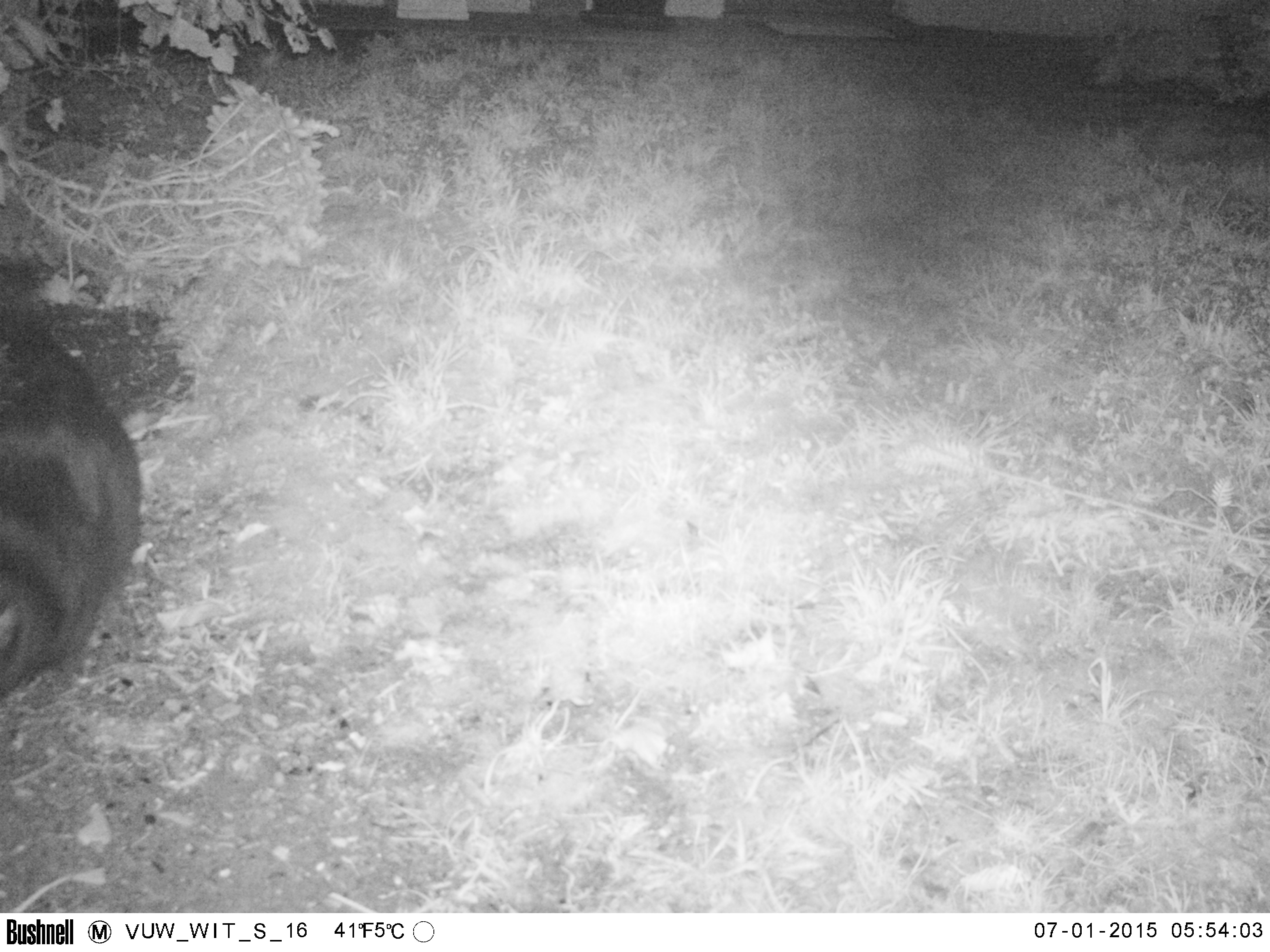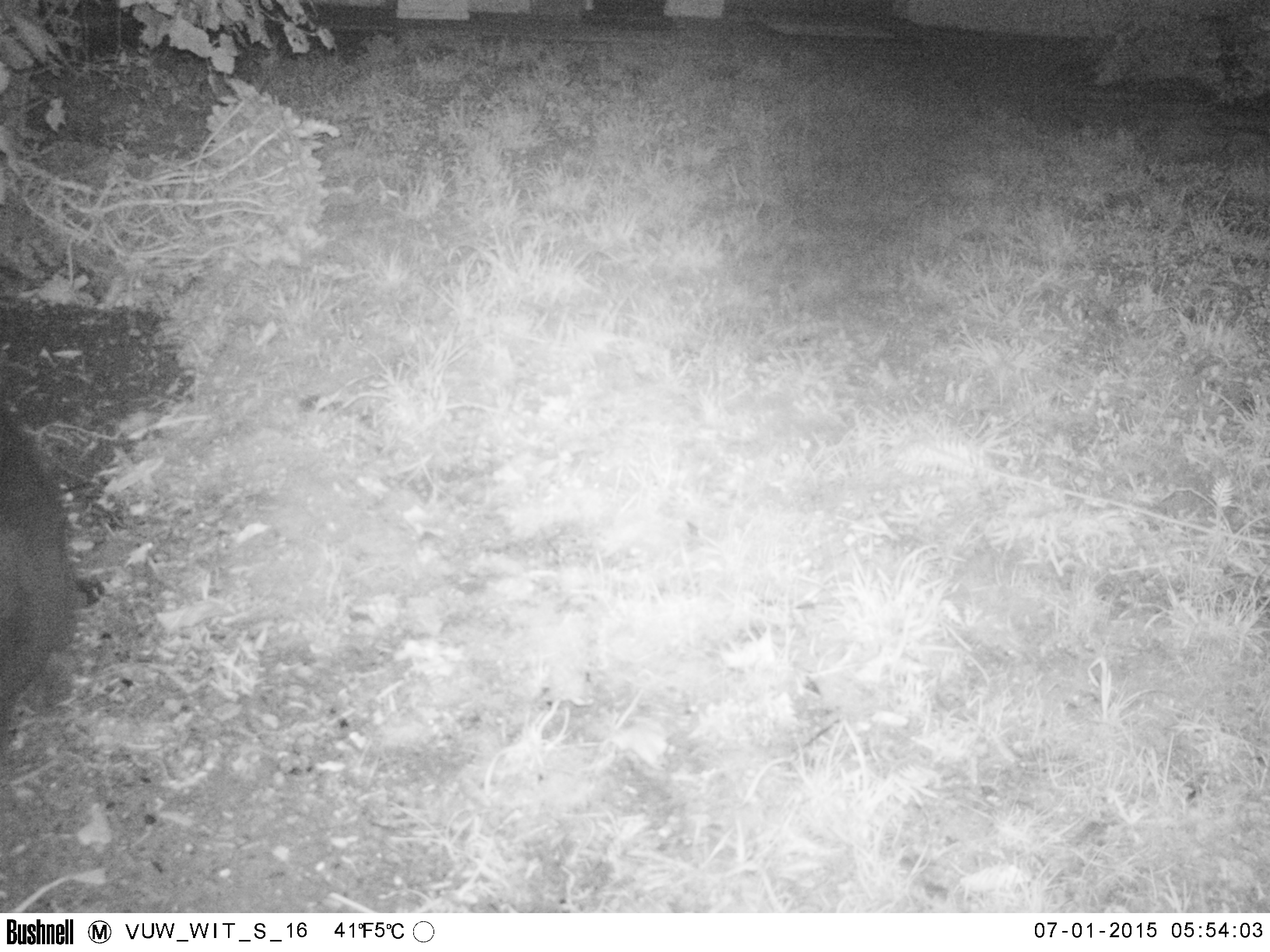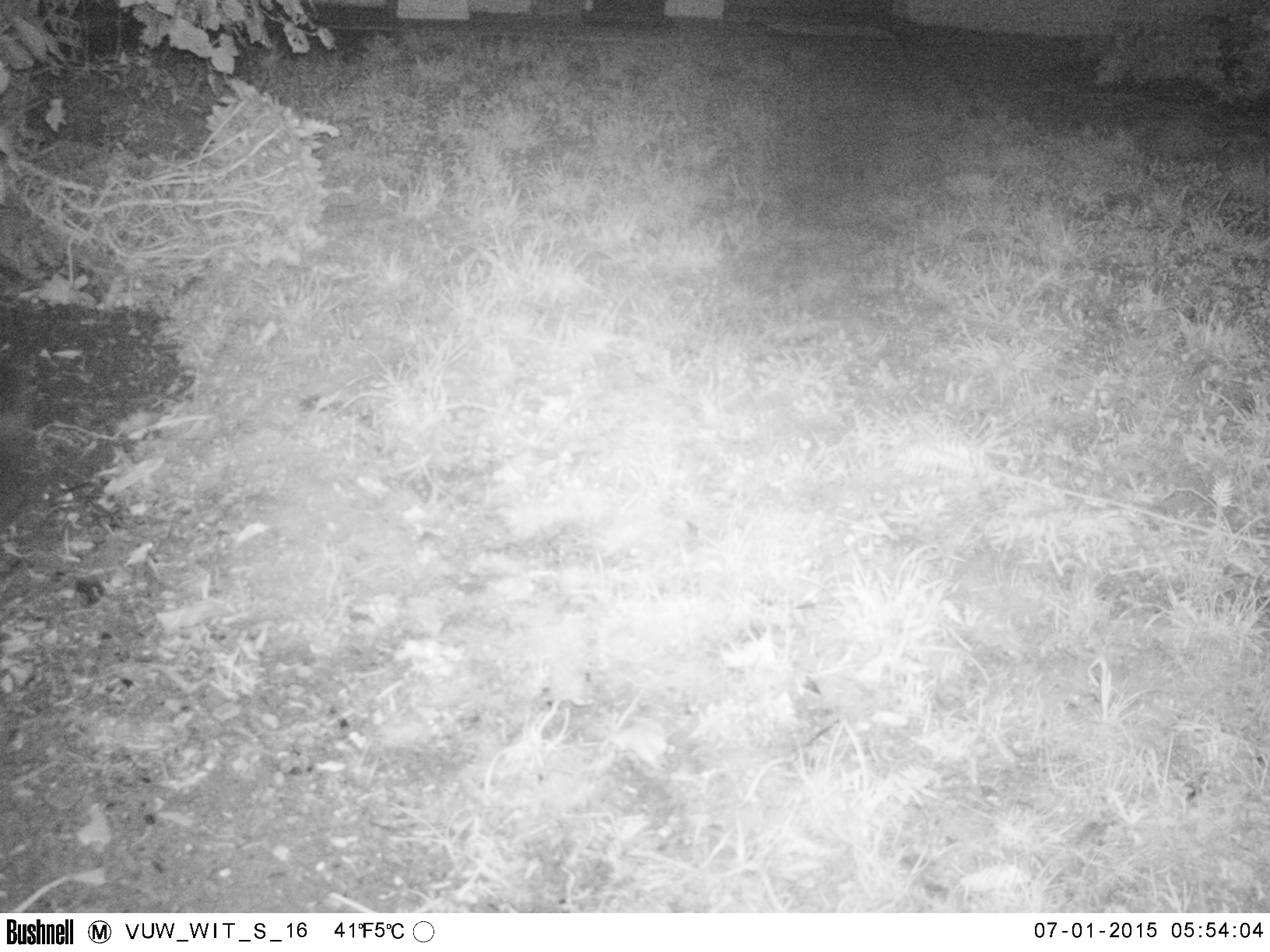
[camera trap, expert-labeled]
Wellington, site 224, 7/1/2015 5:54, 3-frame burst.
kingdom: Animalia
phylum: Chordata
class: Mammalia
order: Carnivora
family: Felidae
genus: Felis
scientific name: Felis catus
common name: cat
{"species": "cat (Felis catus)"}